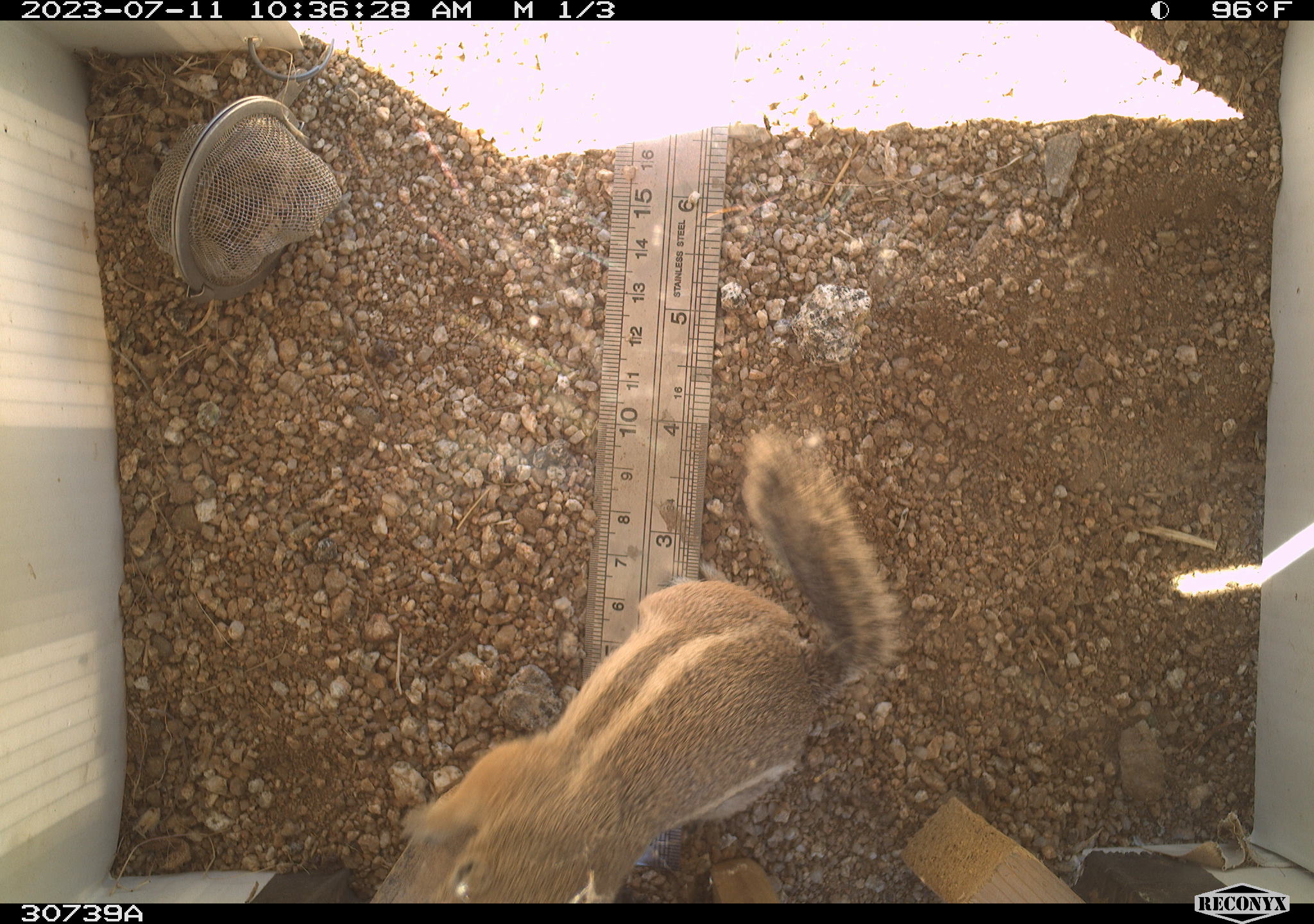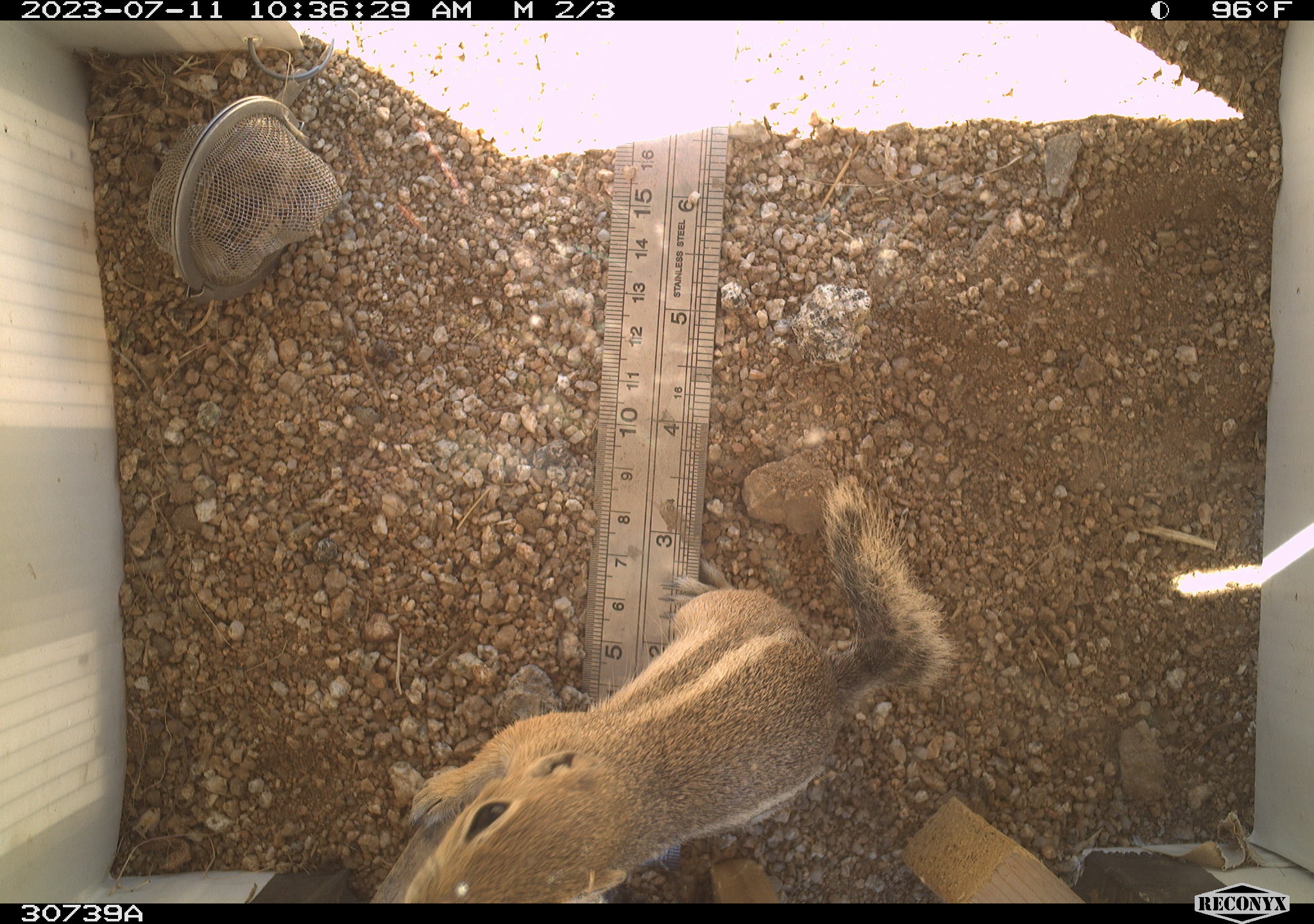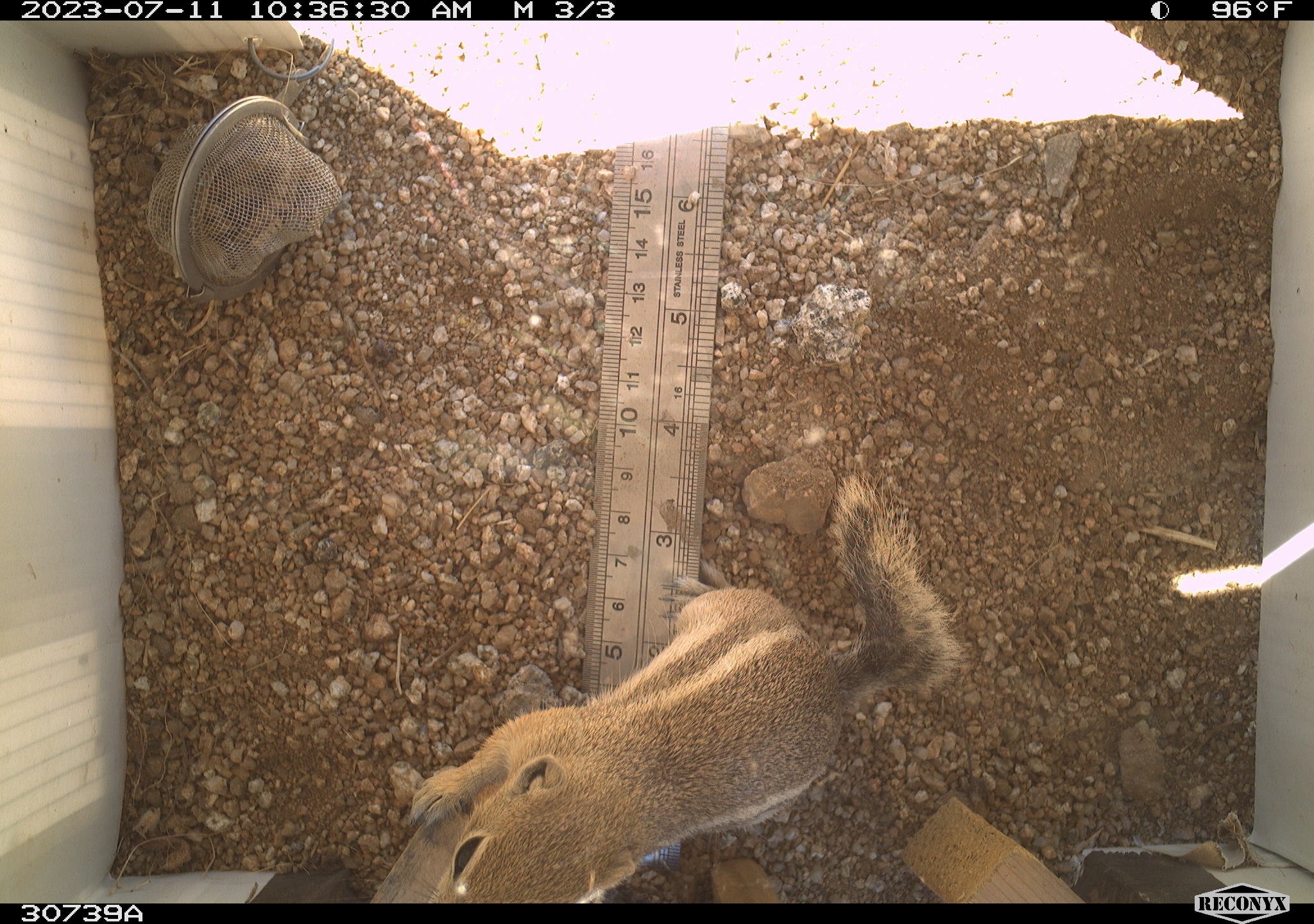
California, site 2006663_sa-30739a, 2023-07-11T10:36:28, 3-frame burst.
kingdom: Animalia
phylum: Chordata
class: Mammalia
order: Rodentia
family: Sciuridae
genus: Ammospermophilus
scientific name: Ammospermophilus leucurus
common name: white-tailed antelope squirrel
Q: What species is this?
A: White-tailed antelope squirrel (Ammospermophilus leucurus).